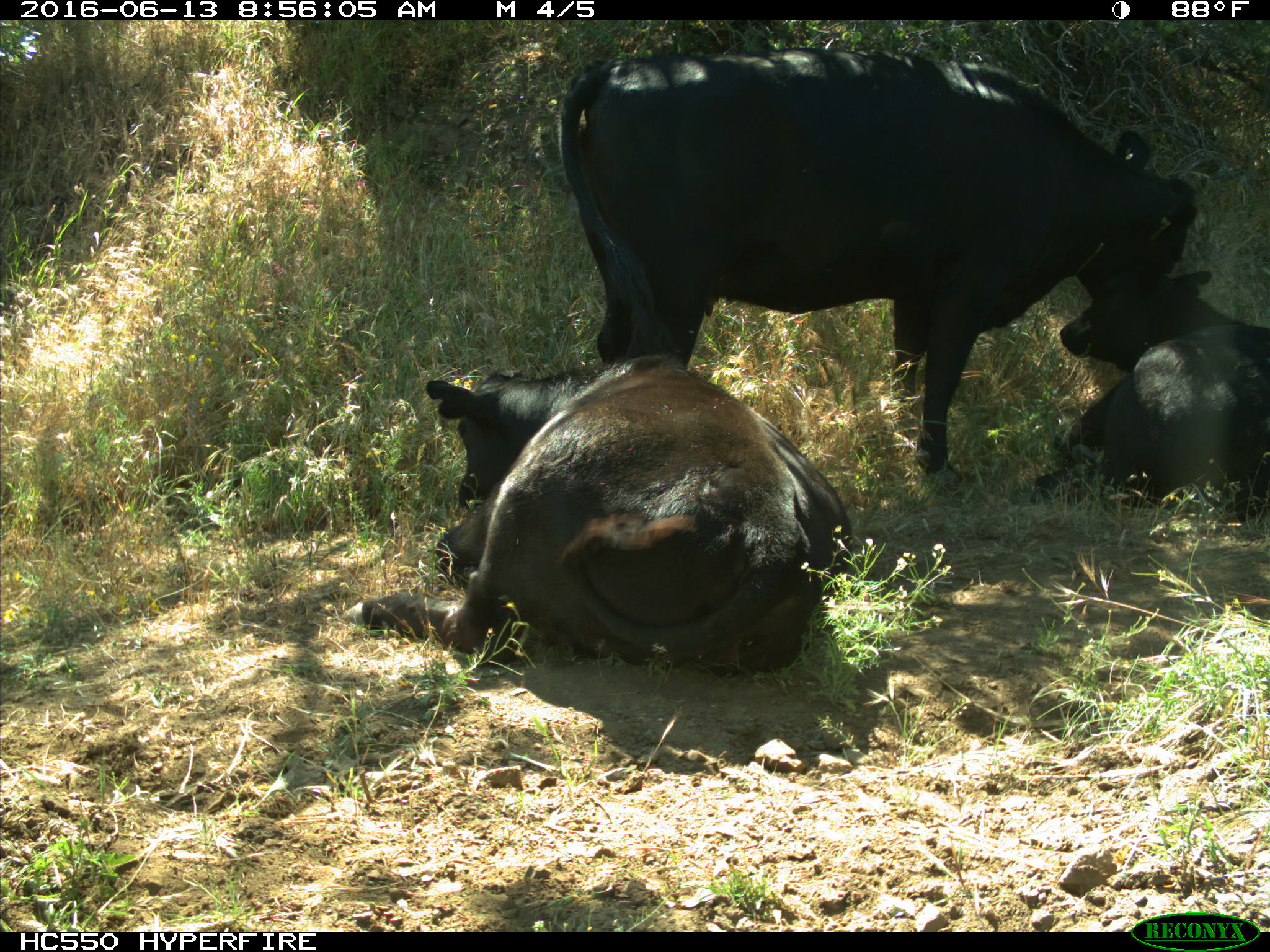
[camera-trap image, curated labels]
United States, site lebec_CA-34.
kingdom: Animalia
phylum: Chordata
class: Mammalia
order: Artiodactyla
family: Bovidae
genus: Bos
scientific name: Bos taurus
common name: domestic cow